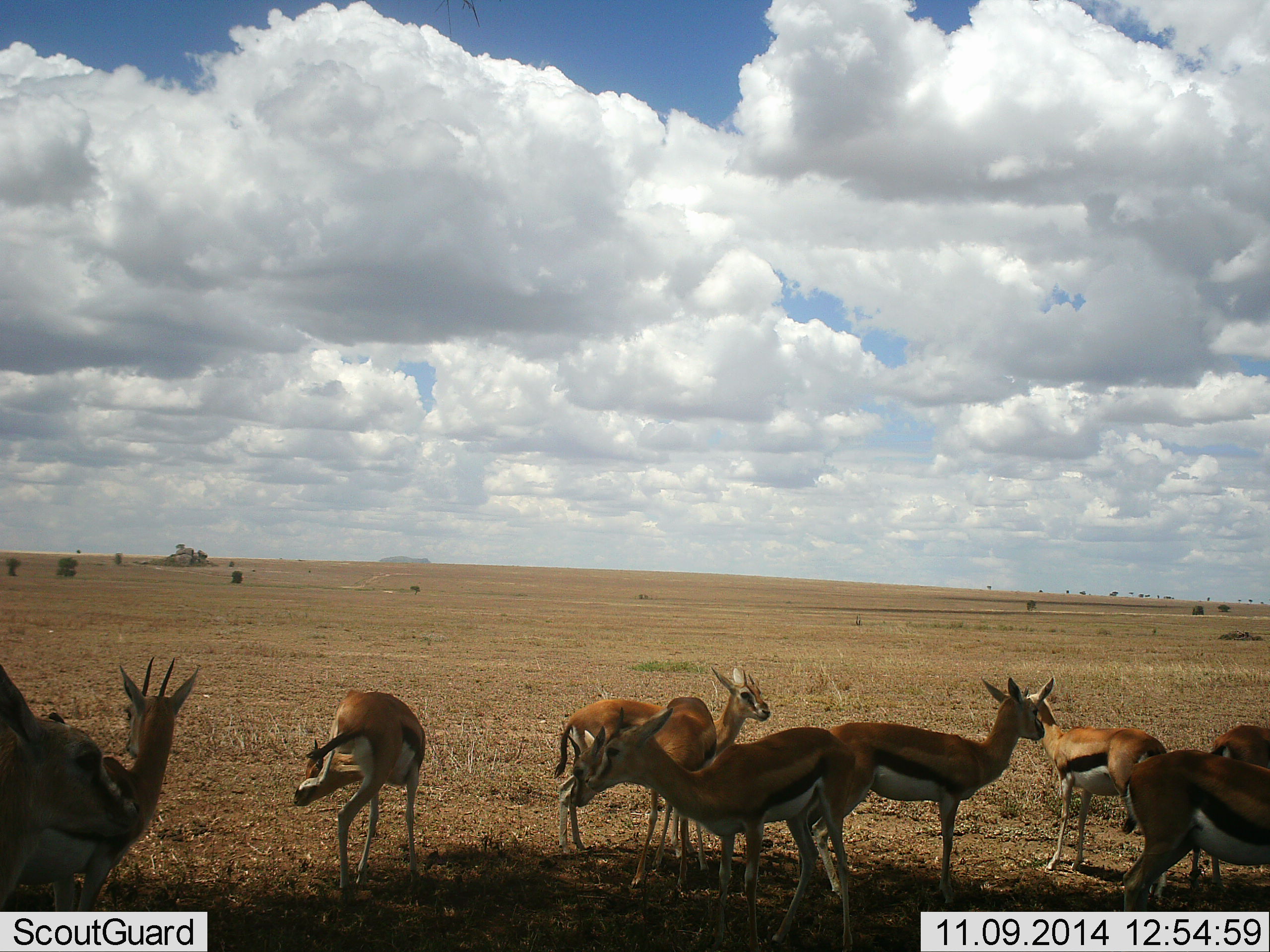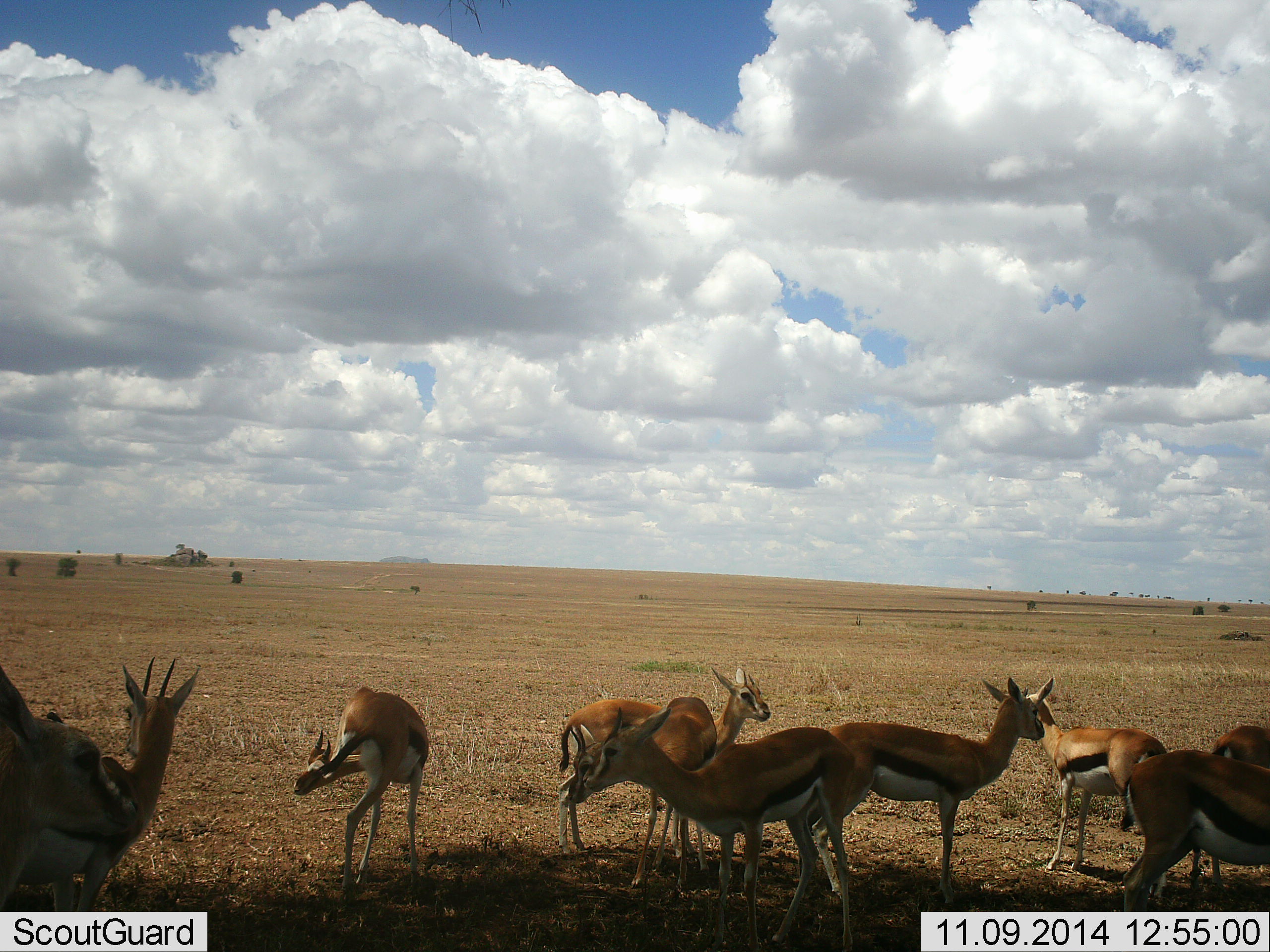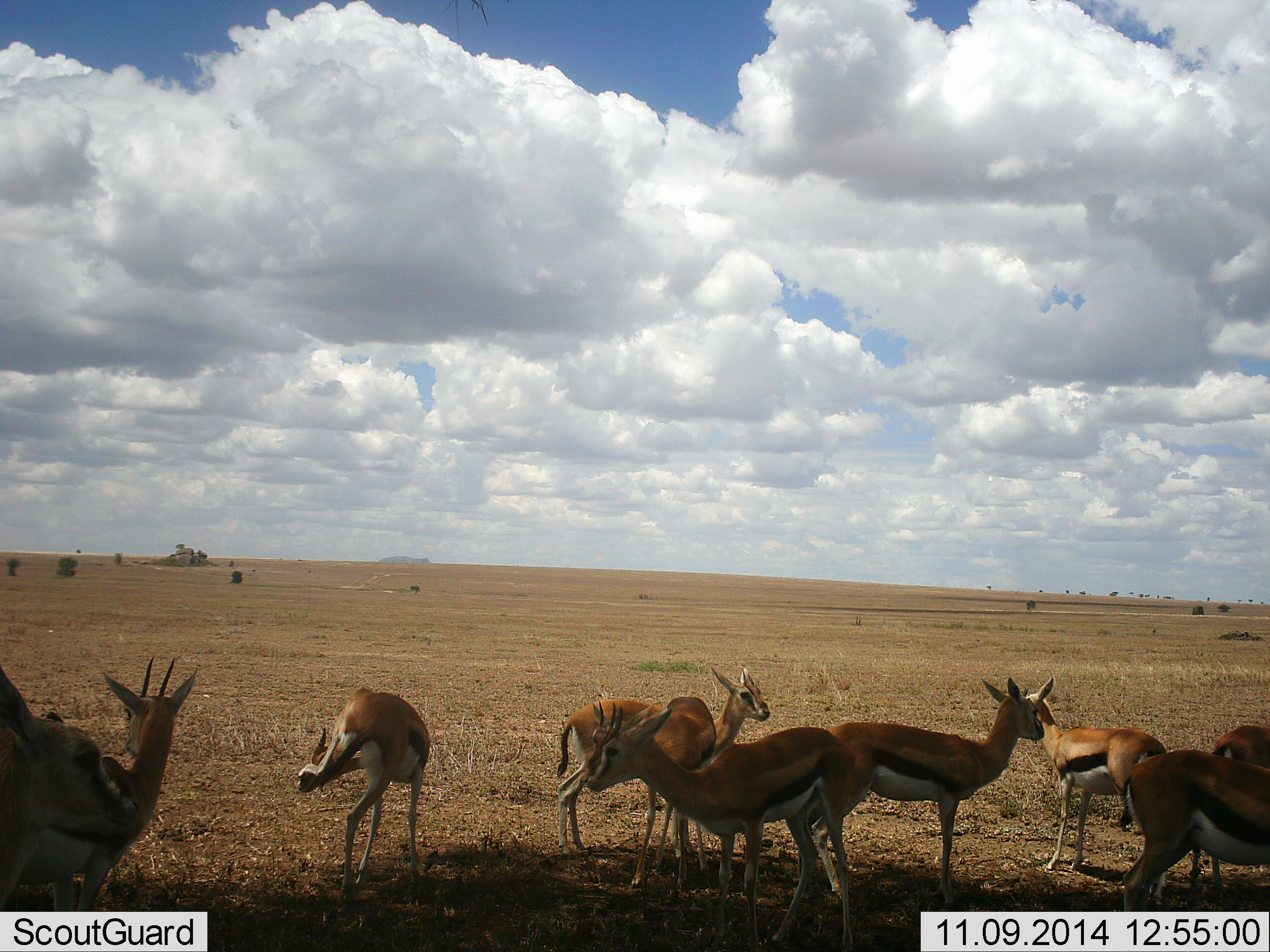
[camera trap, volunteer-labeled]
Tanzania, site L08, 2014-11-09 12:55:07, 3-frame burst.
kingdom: Animalia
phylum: Chordata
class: Mammalia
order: Artiodactyla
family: Bovidae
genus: Eudorcas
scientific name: Eudorcas thomsonii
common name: thomson's gazelle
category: gazellethomsons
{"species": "gazellethomsons (thomson's gazelle) (Eudorcas thomsonii)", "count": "10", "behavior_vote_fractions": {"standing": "100%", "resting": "10%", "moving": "0%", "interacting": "10%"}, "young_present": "0%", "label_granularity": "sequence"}